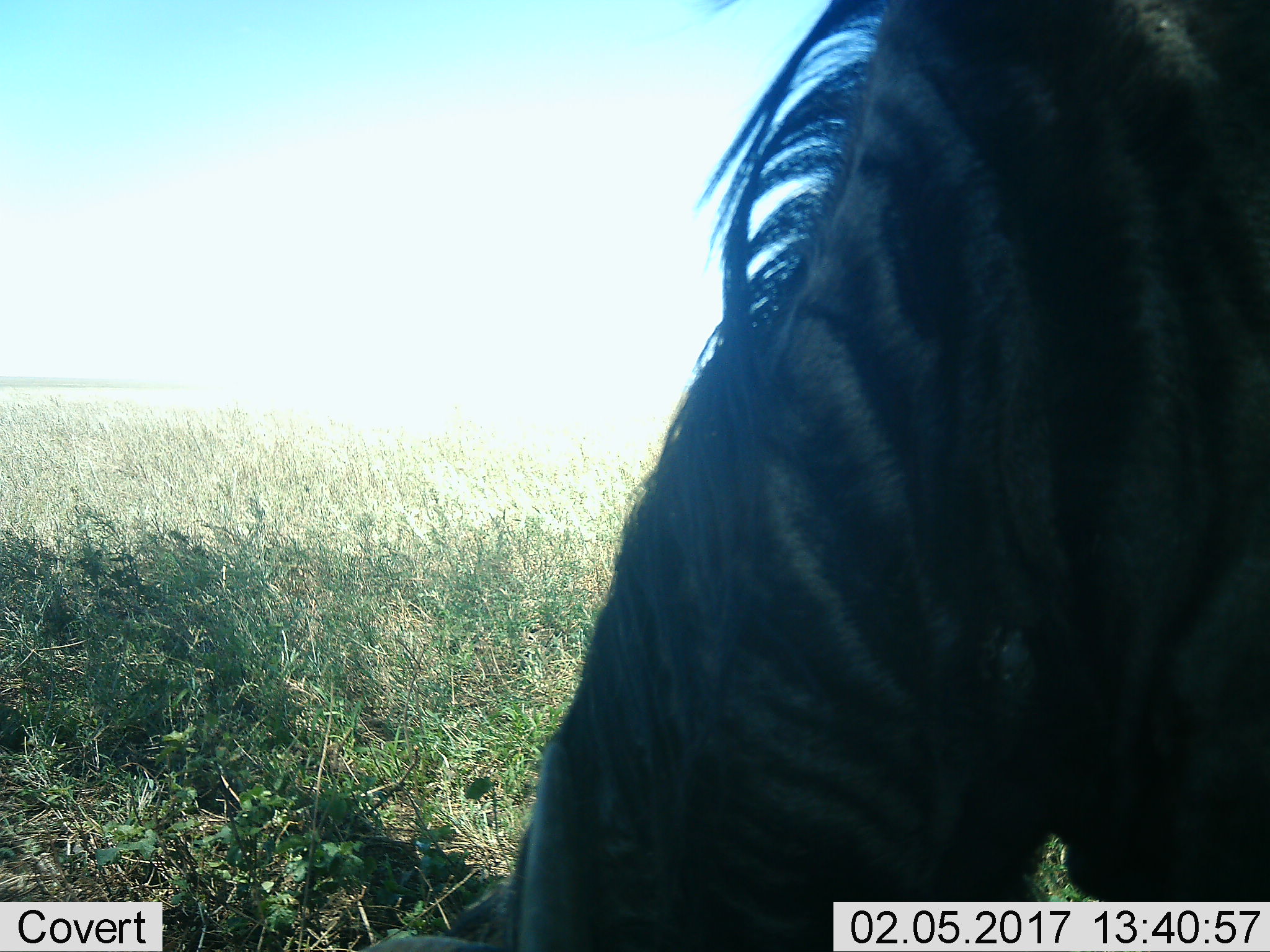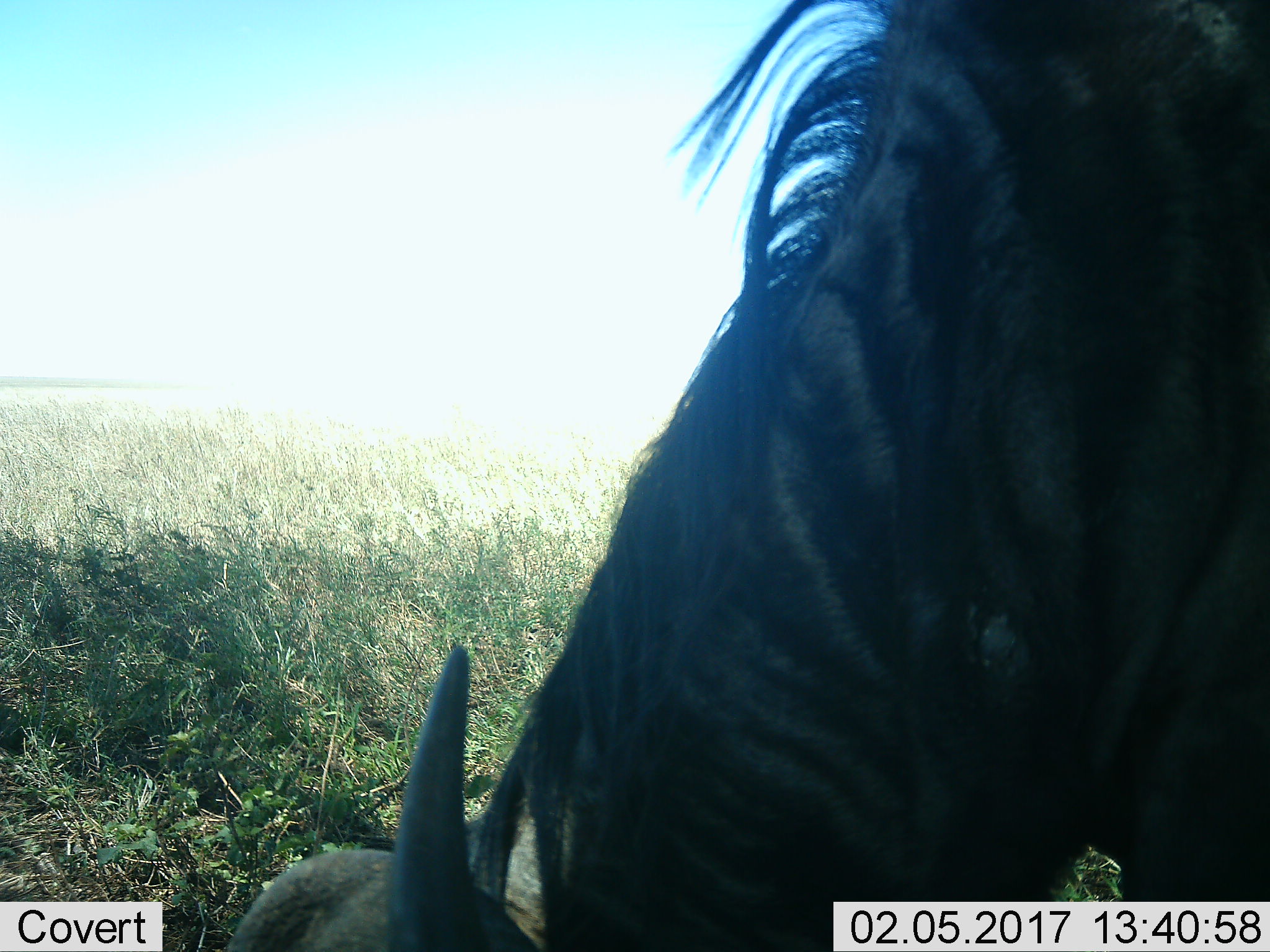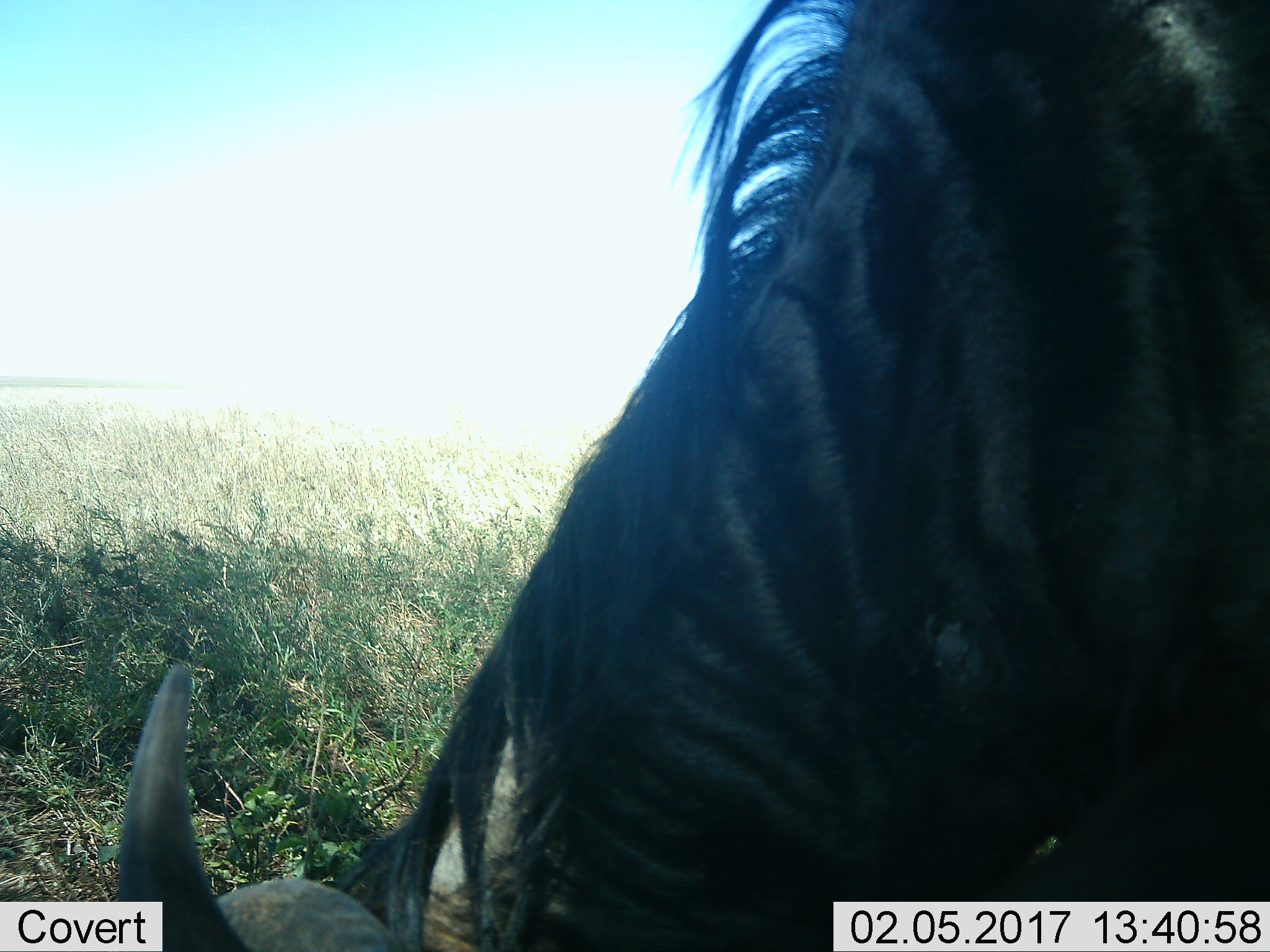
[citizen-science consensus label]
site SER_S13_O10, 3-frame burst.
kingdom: Animalia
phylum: Chordata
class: Mammalia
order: Artiodactyla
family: Bovidae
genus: Connochaetes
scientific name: Connochaetes taurinus taurinus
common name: blue wildebeest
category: wildebeestblue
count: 1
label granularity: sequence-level